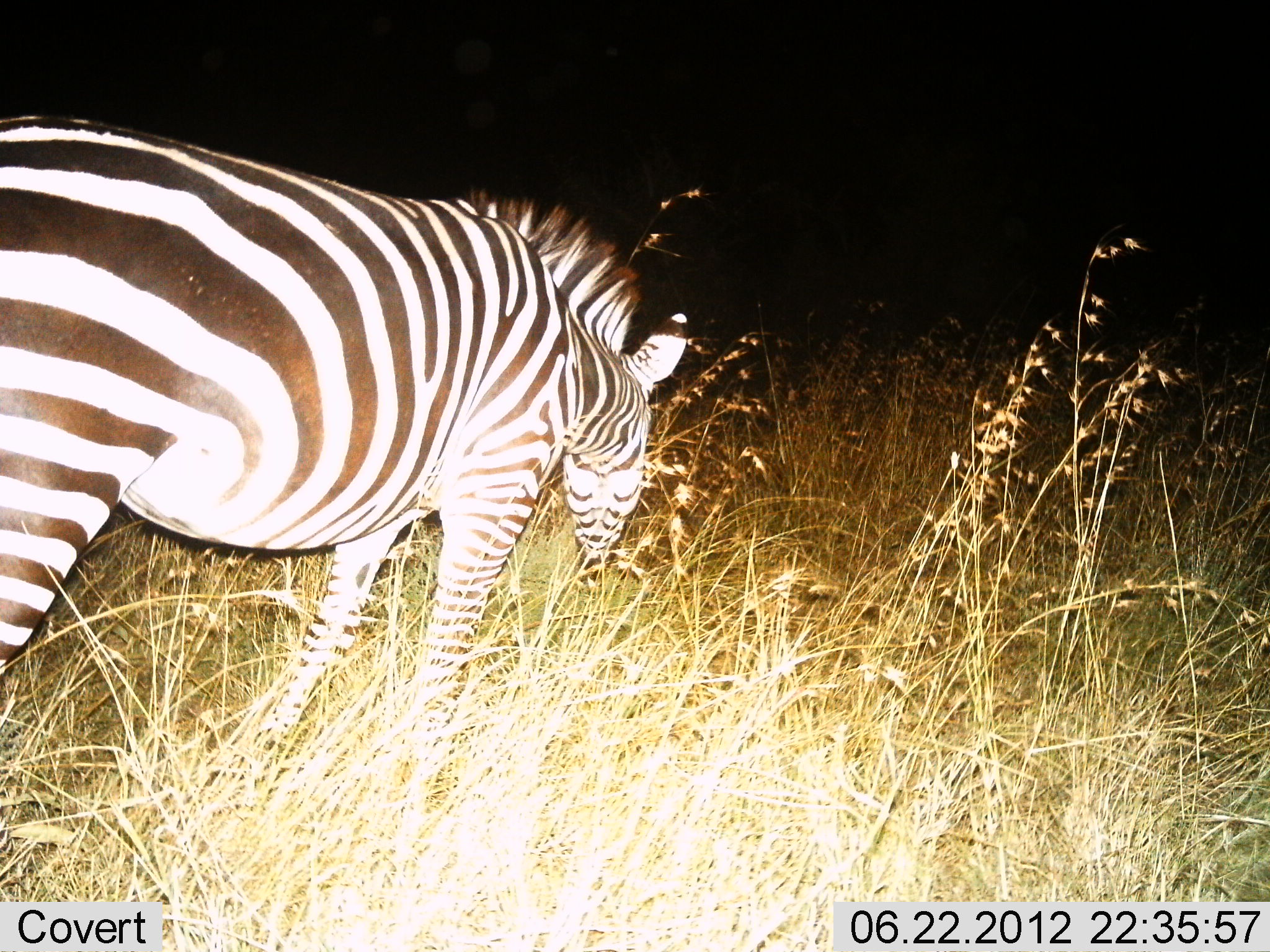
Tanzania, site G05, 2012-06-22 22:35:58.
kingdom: Animalia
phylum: Chordata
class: Mammalia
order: Perissodactyla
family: Equidae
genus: Equus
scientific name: Equus quagga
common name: plains zebra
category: zebra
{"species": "zebra (plains zebra) (Equus quagga)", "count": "1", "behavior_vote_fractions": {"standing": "10%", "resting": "0%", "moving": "10%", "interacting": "0%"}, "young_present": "0%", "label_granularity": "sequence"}